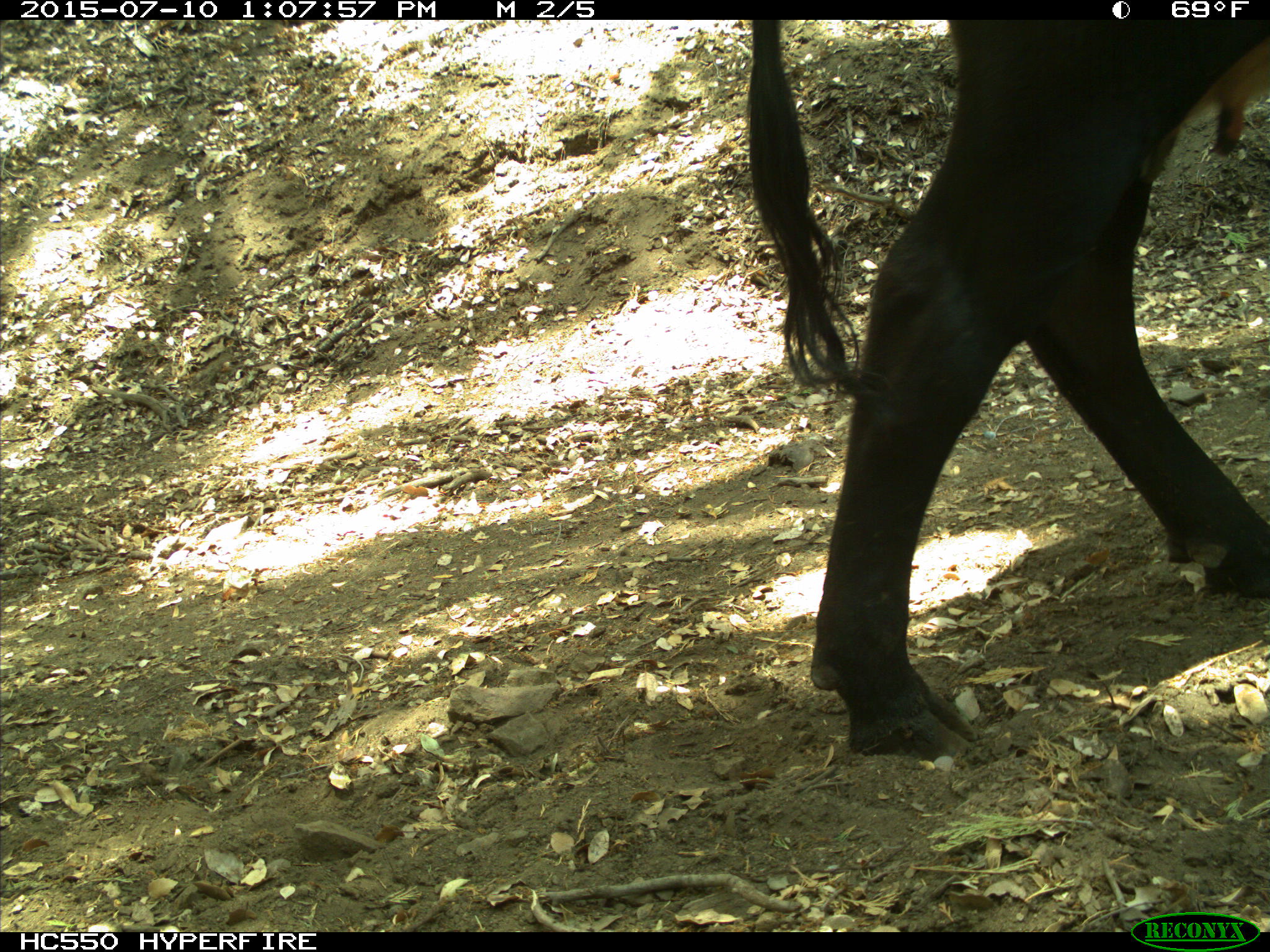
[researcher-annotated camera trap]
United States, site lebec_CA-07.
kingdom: Animalia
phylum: Chordata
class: Mammalia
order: Artiodactyla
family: Bovidae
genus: Bos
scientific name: Bos taurus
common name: domestic cow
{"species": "Bos taurus (domestic cow)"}